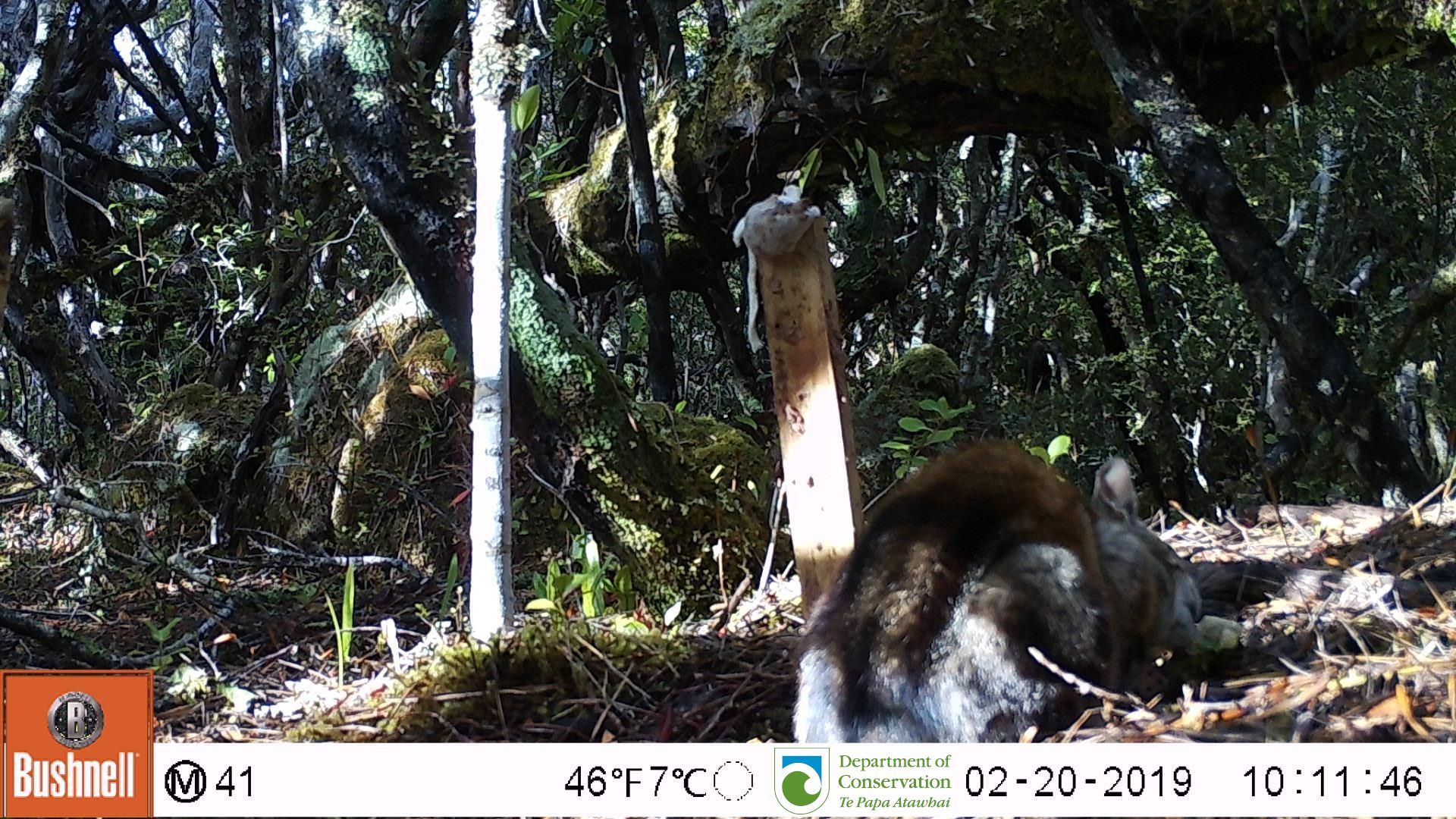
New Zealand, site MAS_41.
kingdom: Animalia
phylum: Chordata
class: Mammalia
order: Carnivora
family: Felidae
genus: Felis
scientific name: Felis catus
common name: domestic cat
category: cat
Cat (domestic cat) (Felis catus).